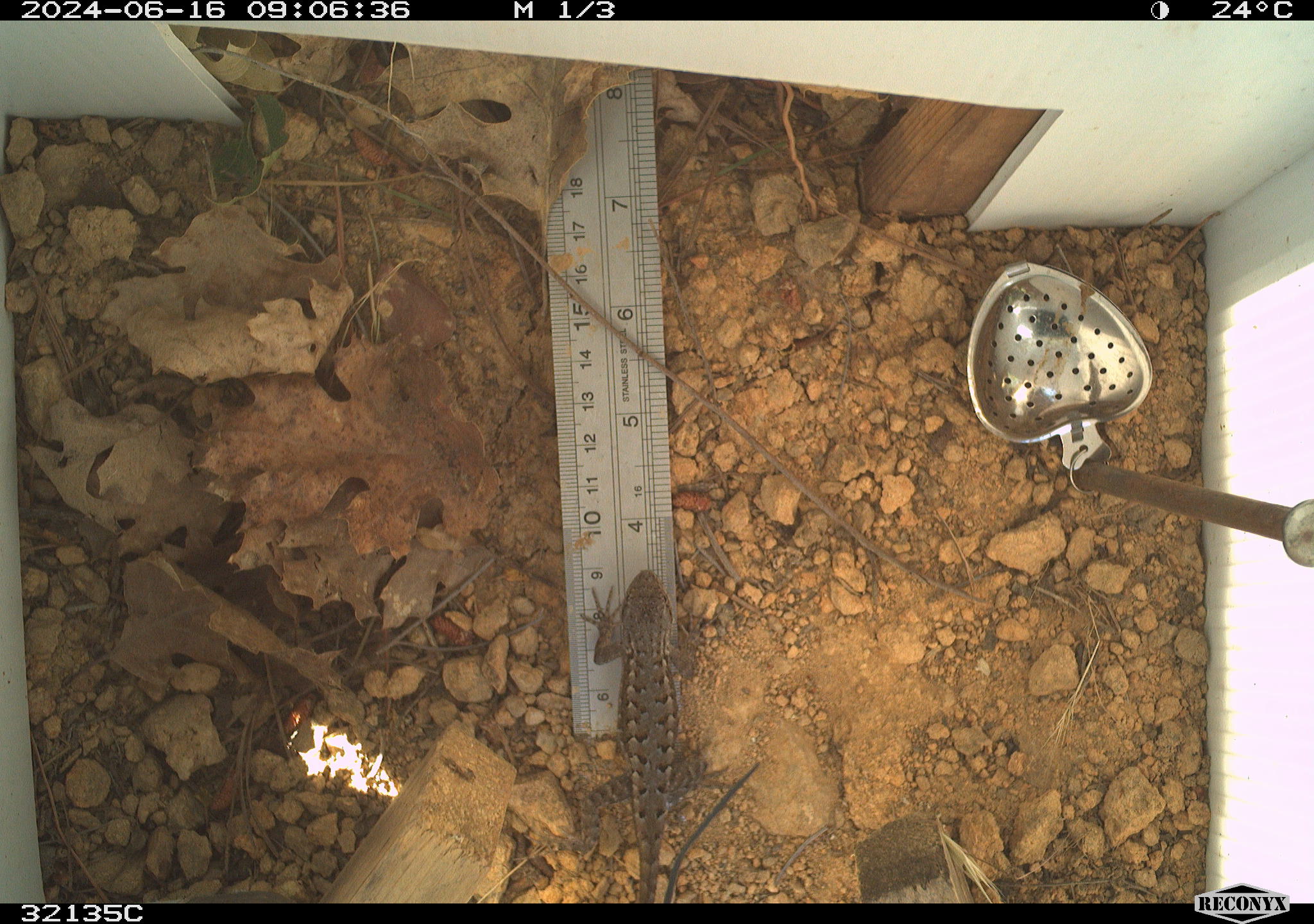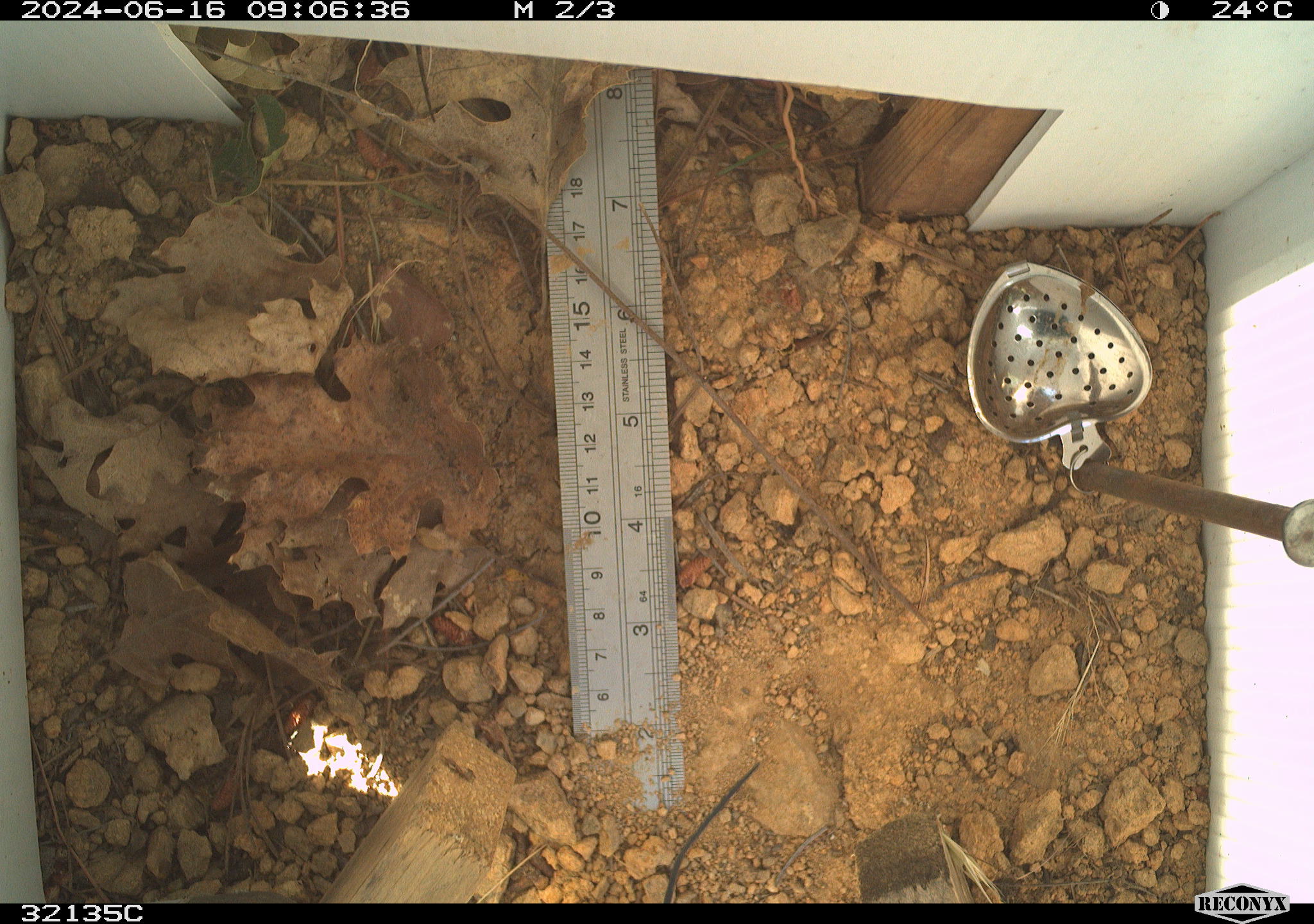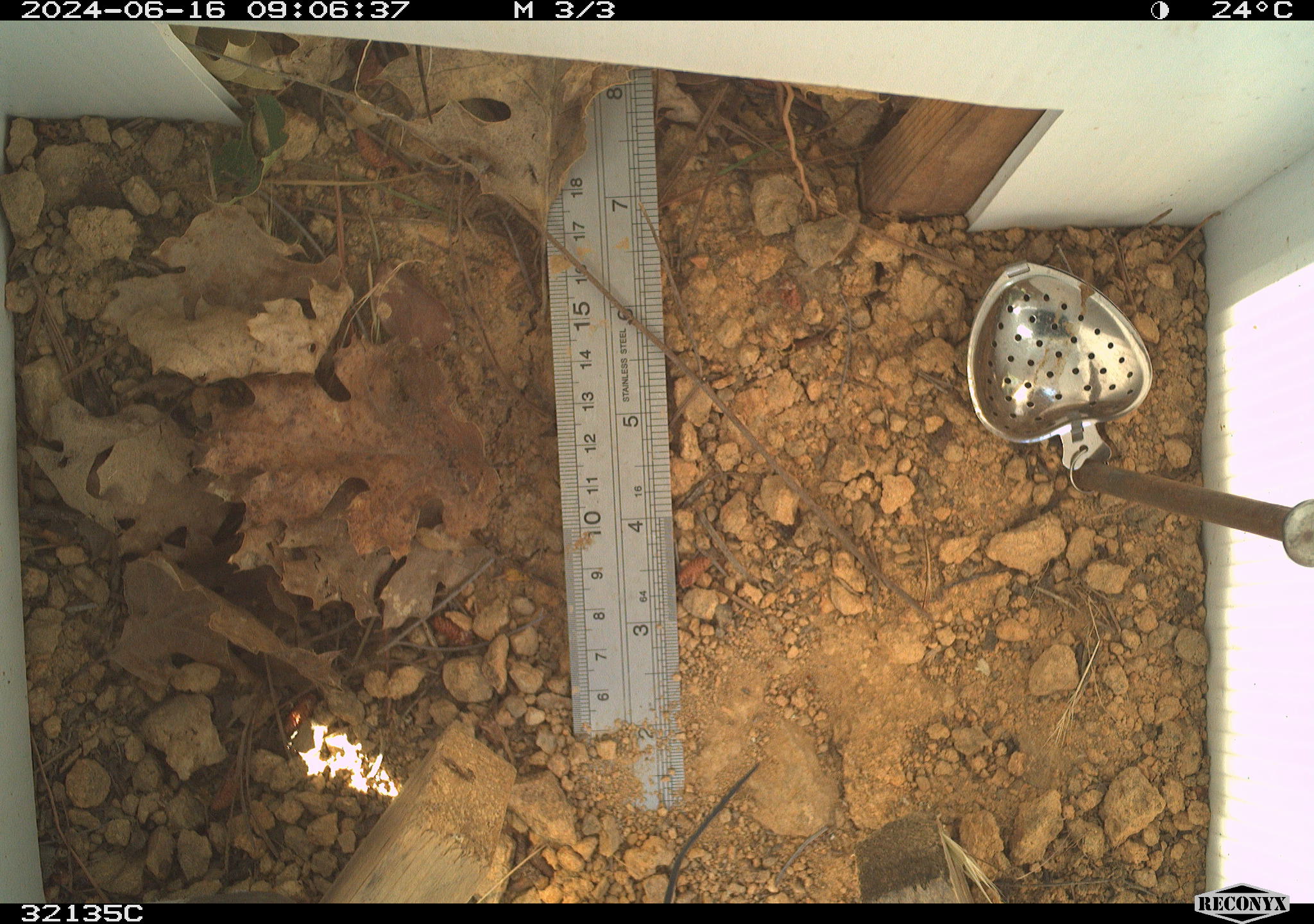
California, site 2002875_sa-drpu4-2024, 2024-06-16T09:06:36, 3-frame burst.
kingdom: Animalia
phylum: Chordata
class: Reptilia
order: Squamata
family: Phrynosomatidae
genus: Sceloporus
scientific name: Sceloporus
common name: spiny lizards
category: sceloporus species